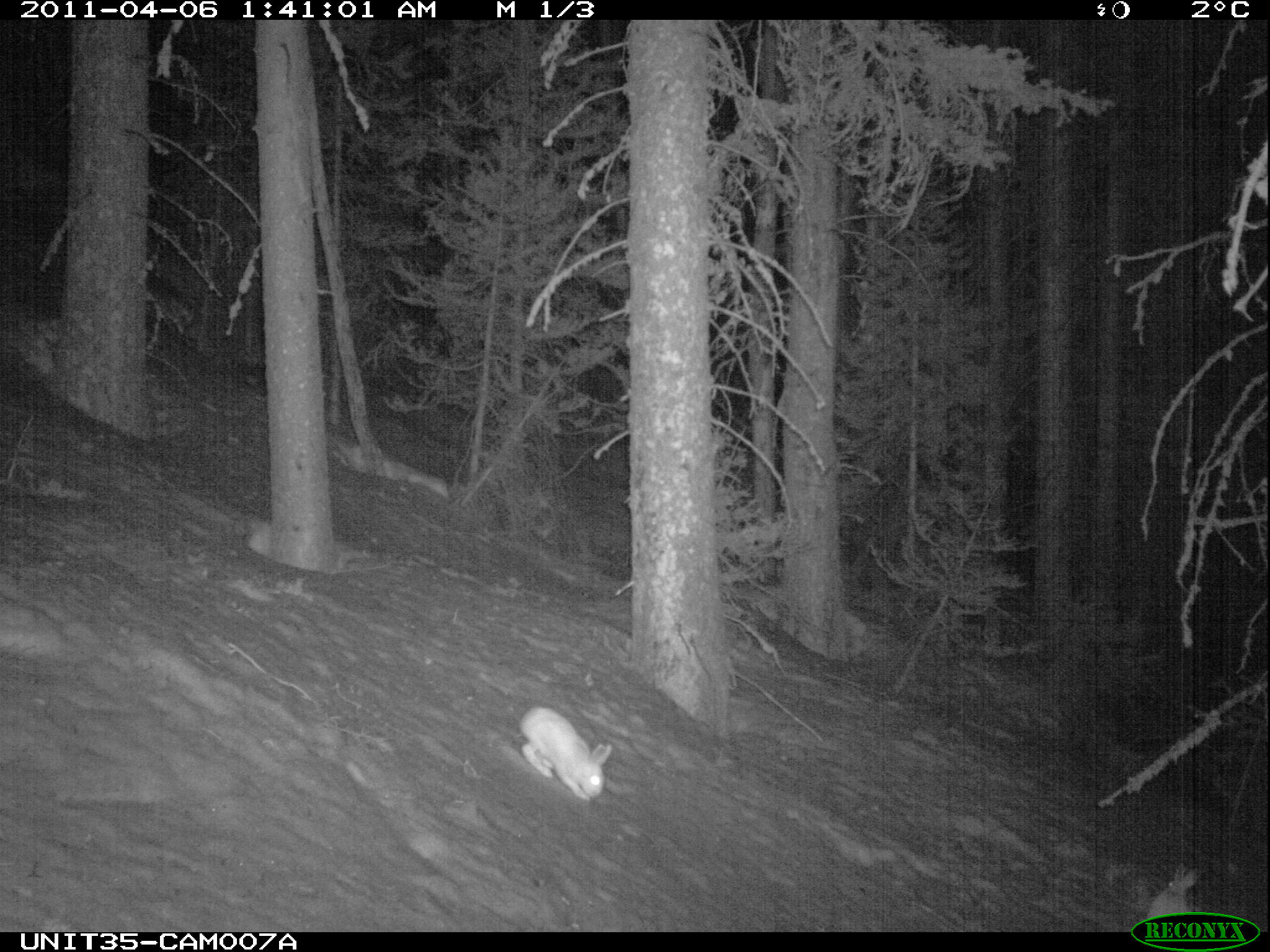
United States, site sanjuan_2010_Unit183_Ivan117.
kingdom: Animalia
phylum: Chordata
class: Mammalia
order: Lagomorpha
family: Leporidae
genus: Lepus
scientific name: Lepus americanus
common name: snowshoe hare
Lepus americanus (snowshoe hare).